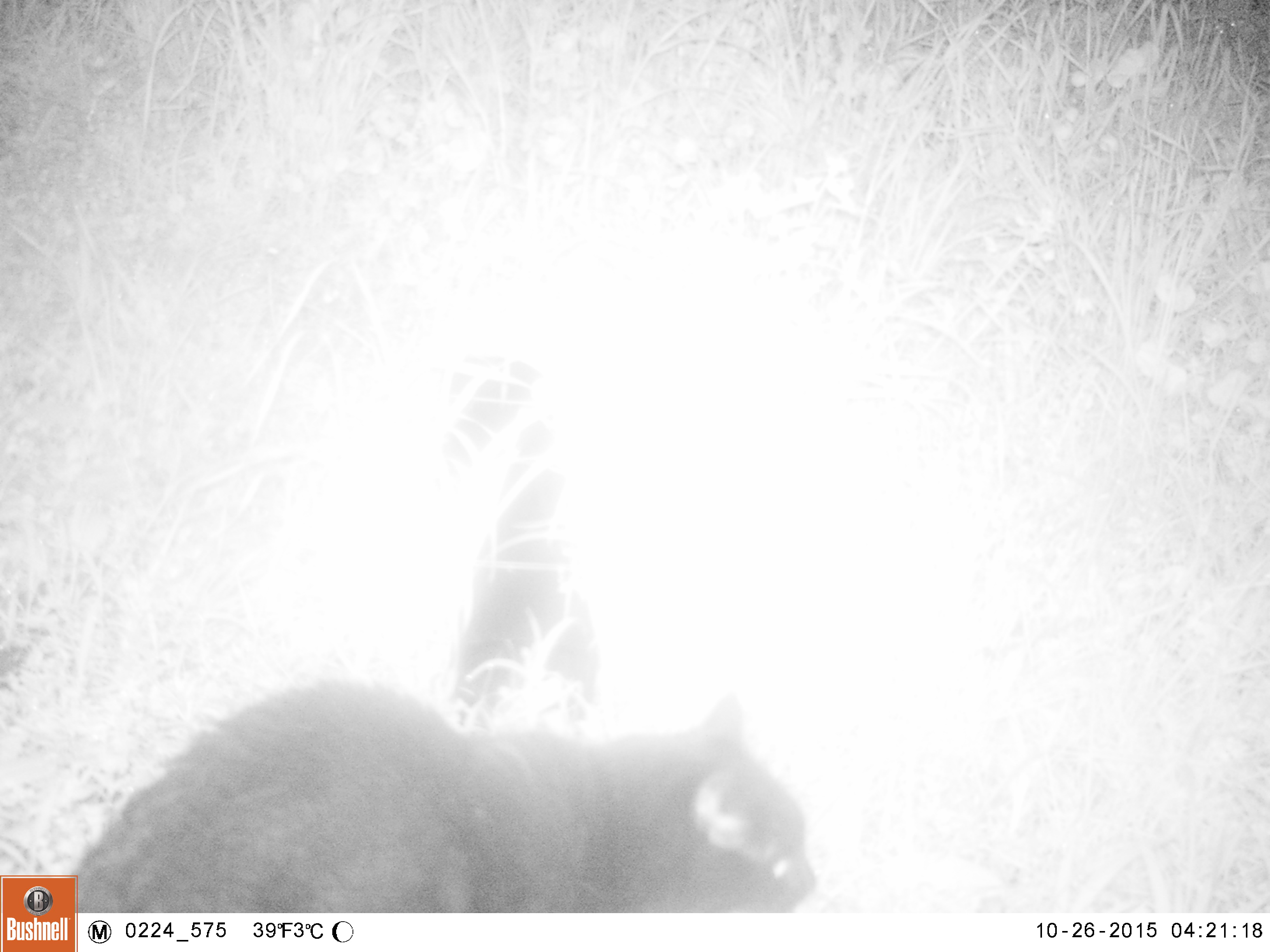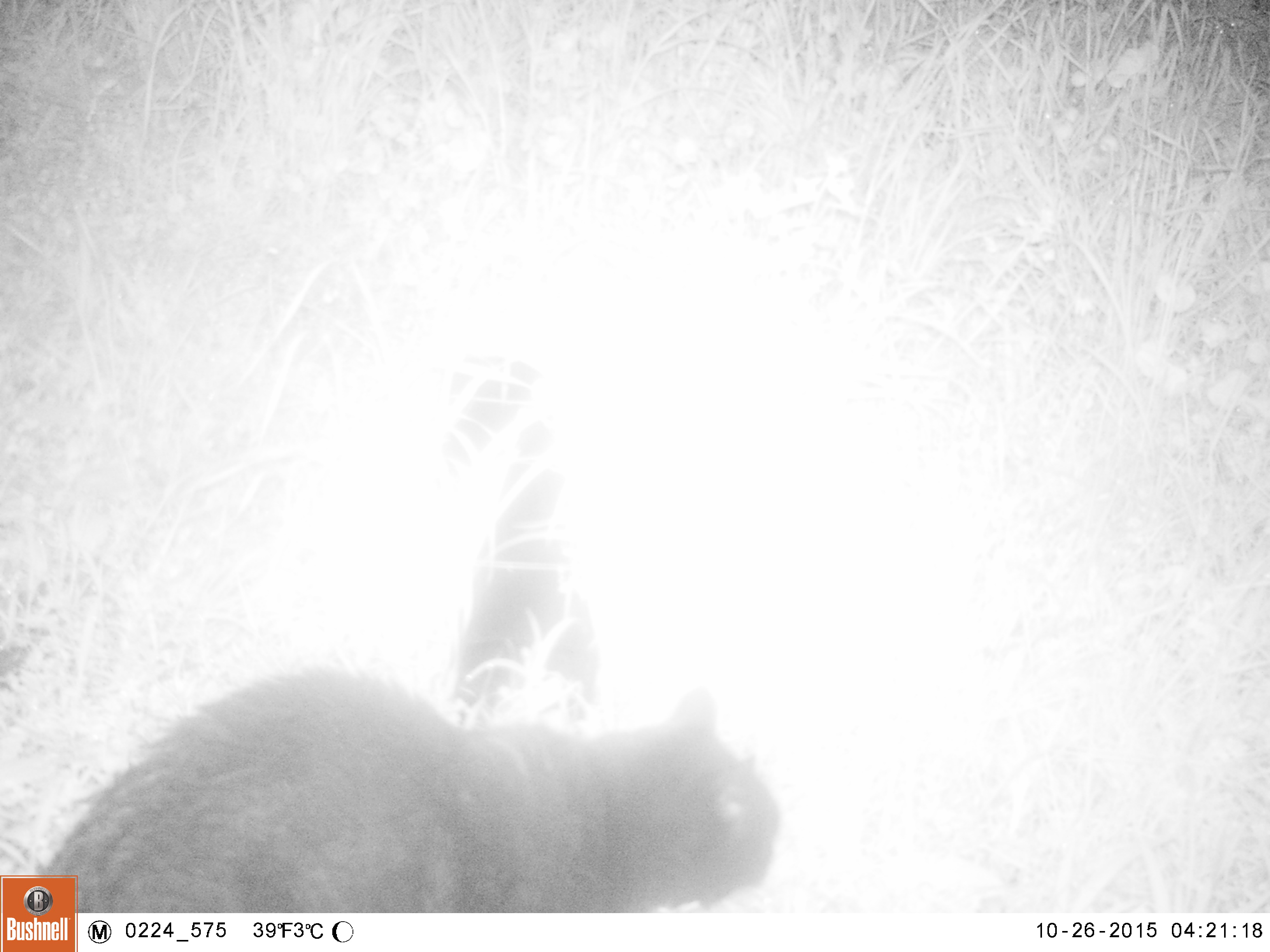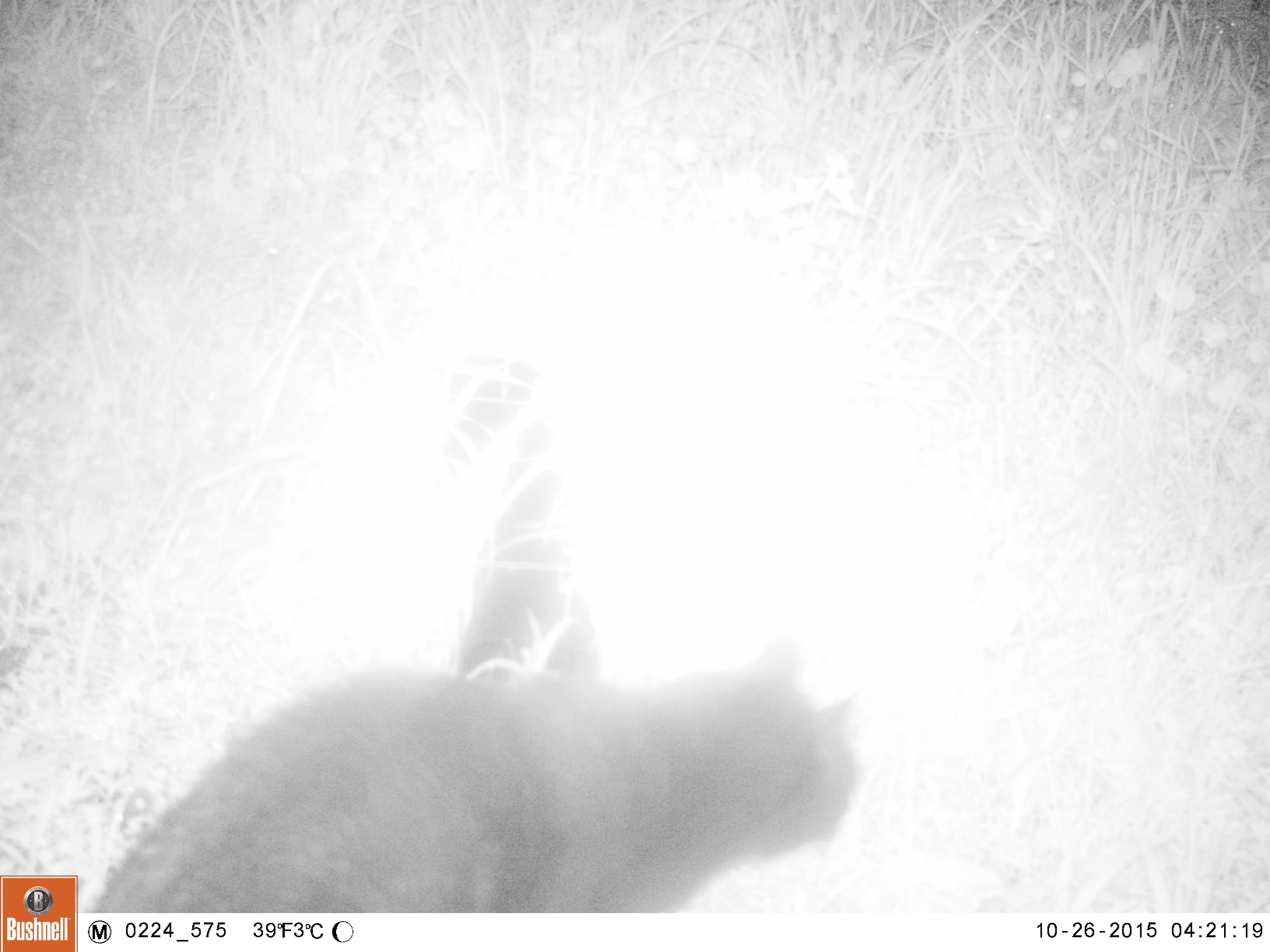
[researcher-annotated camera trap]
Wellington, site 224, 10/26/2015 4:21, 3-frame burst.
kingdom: Animalia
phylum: Chordata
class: Mammalia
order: Carnivora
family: Felidae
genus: Felis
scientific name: Felis catus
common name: cat